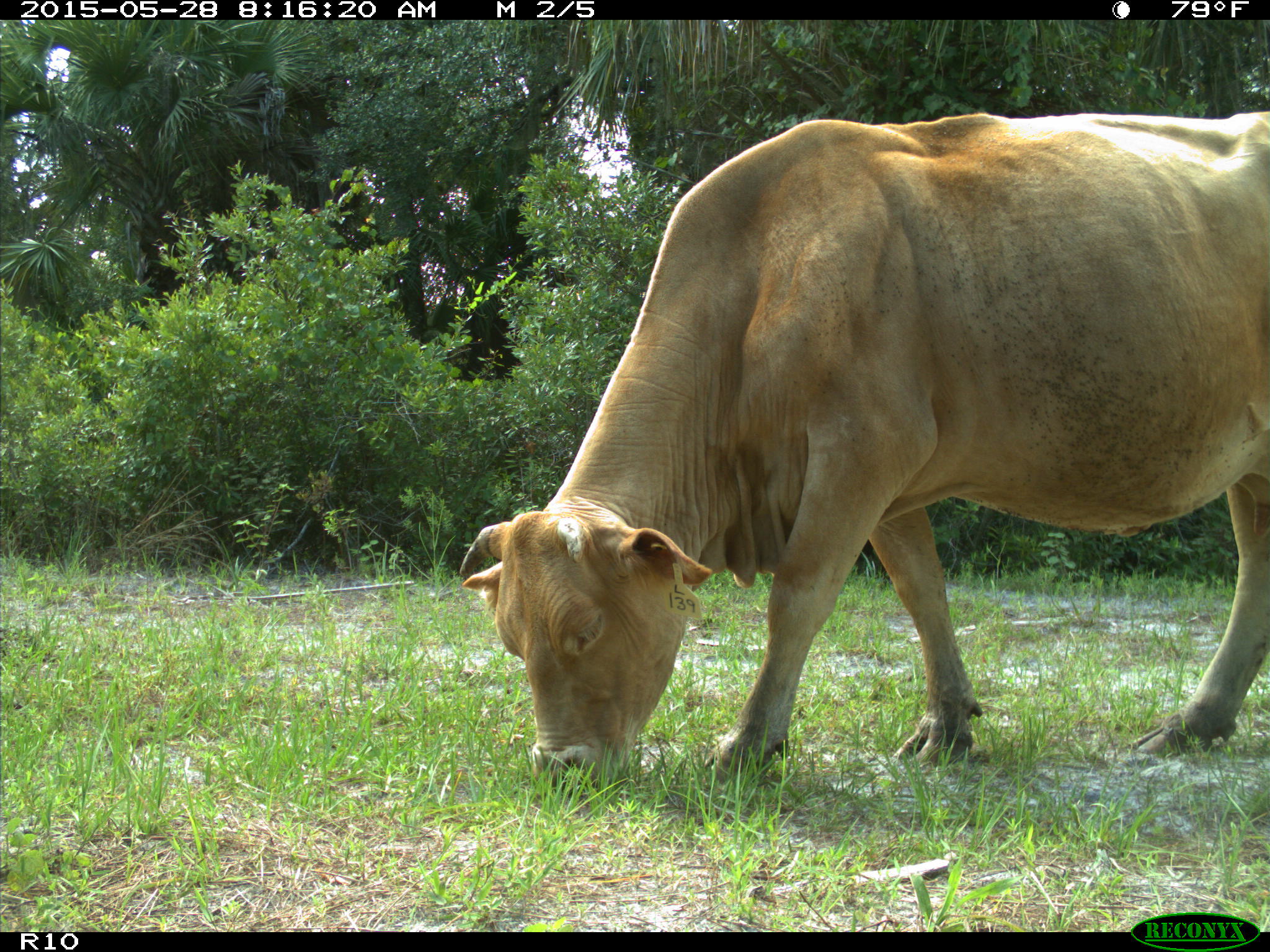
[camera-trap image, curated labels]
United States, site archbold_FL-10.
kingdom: Animalia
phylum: Chordata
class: Mammalia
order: Artiodactyla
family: Bovidae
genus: Bos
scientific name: Bos taurus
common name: domestic cow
Bos taurus (domestic cow).